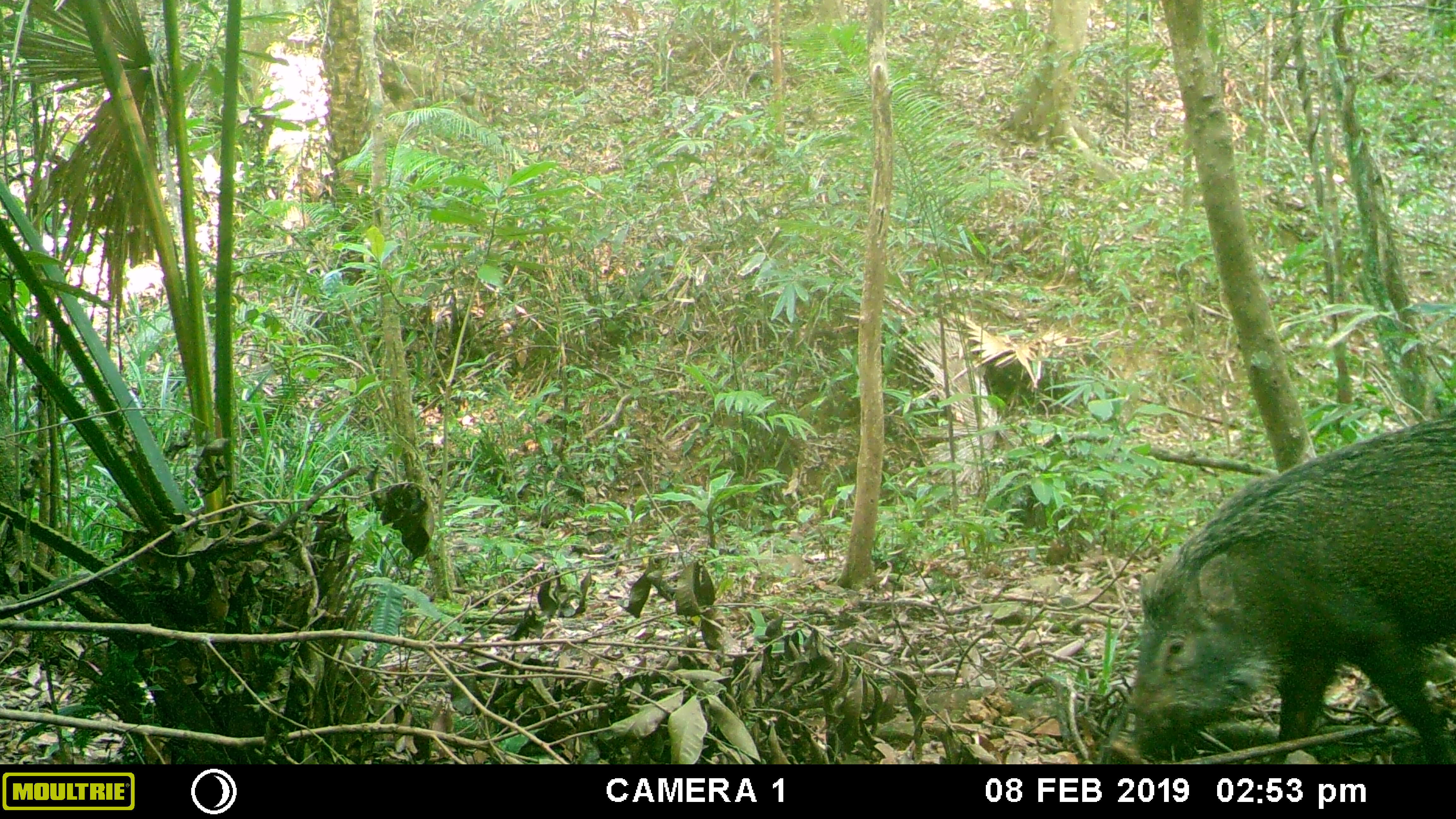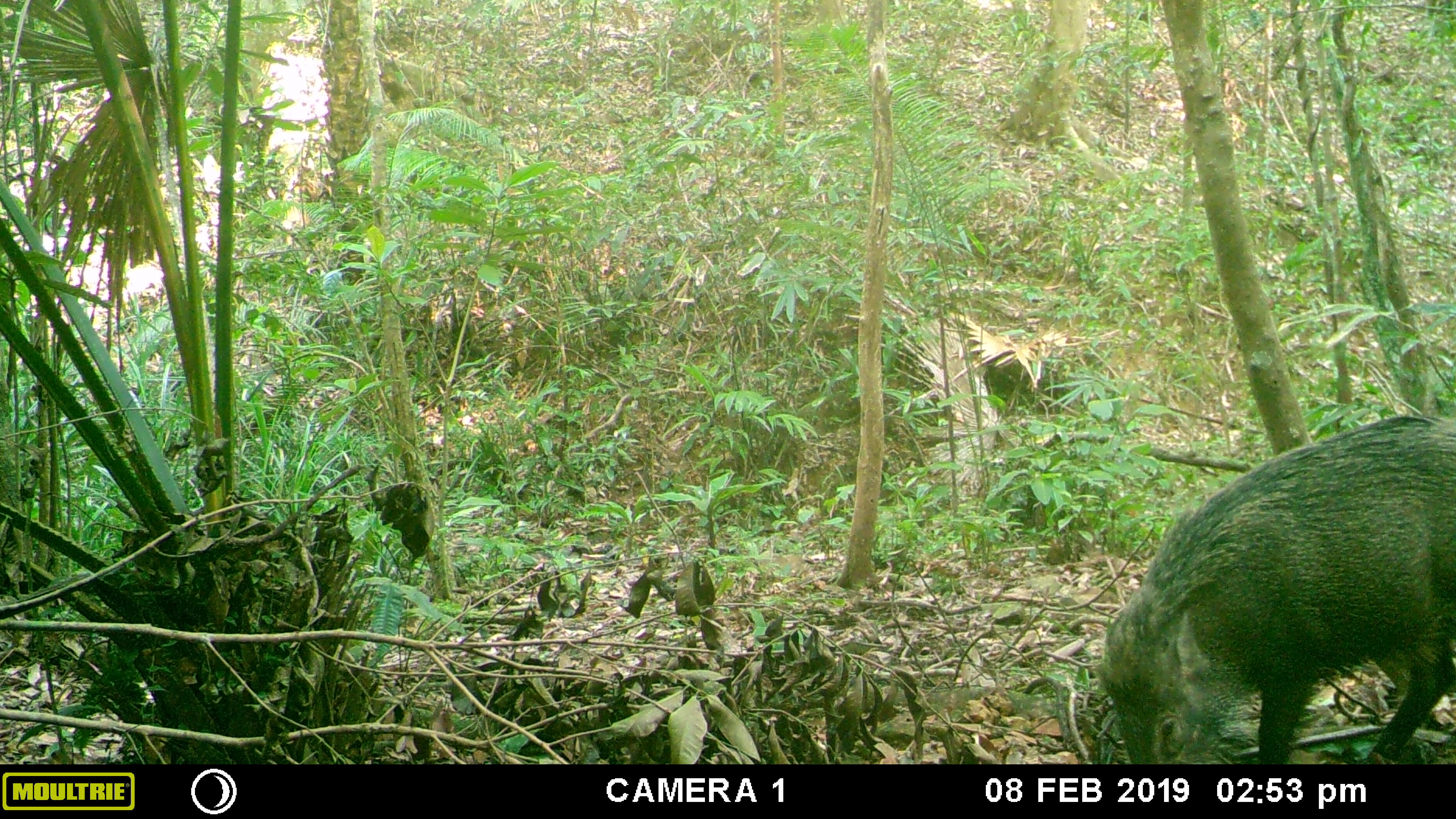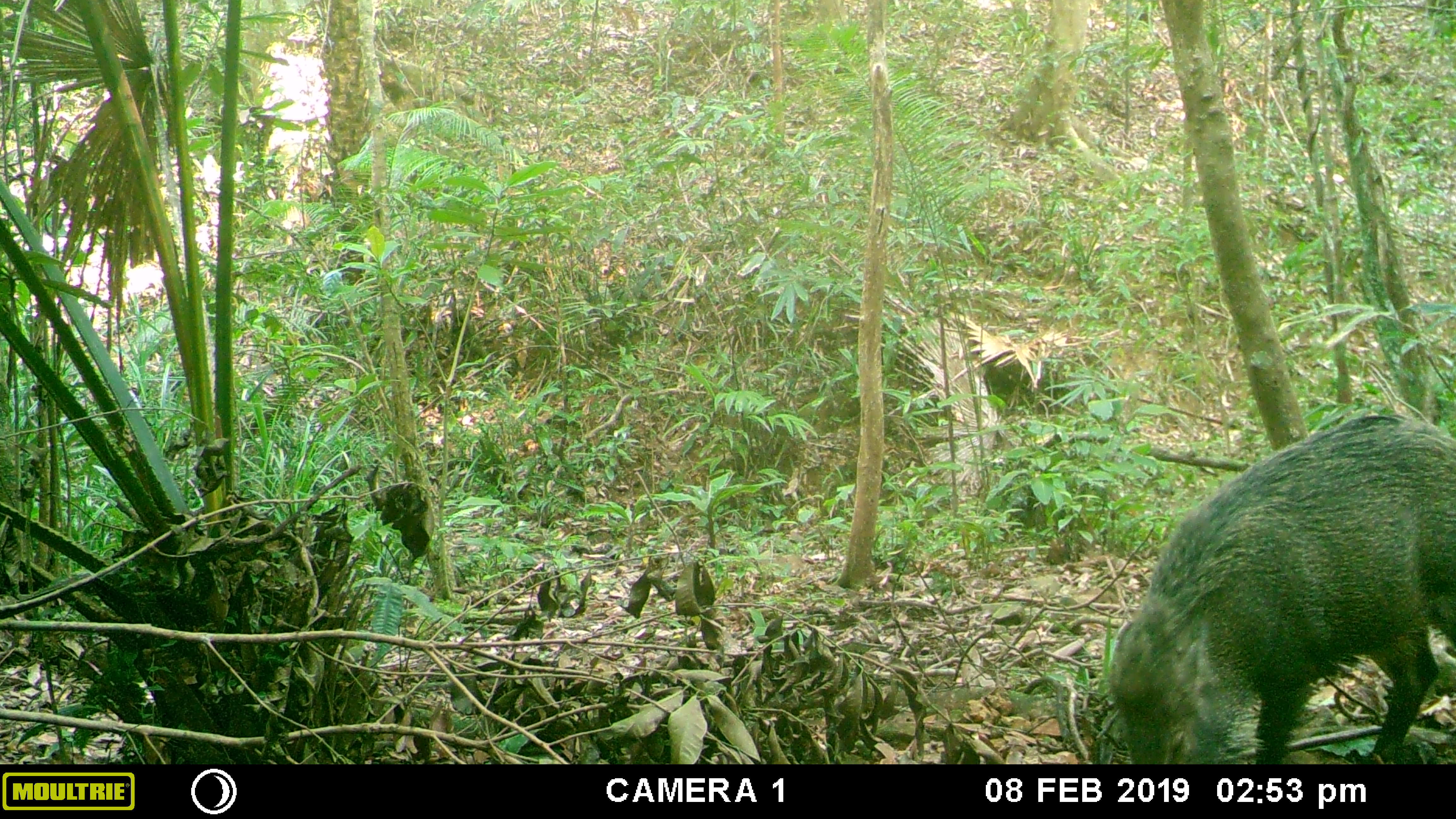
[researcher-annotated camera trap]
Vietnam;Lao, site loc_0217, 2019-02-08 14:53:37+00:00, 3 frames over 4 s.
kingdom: Animalia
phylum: Chordata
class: Mammalia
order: Artiodactyla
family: Suidae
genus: Sus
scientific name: Sus scrofa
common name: eurasian wild pig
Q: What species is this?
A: Eurasian wild pig (Sus scrofa).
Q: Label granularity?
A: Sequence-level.